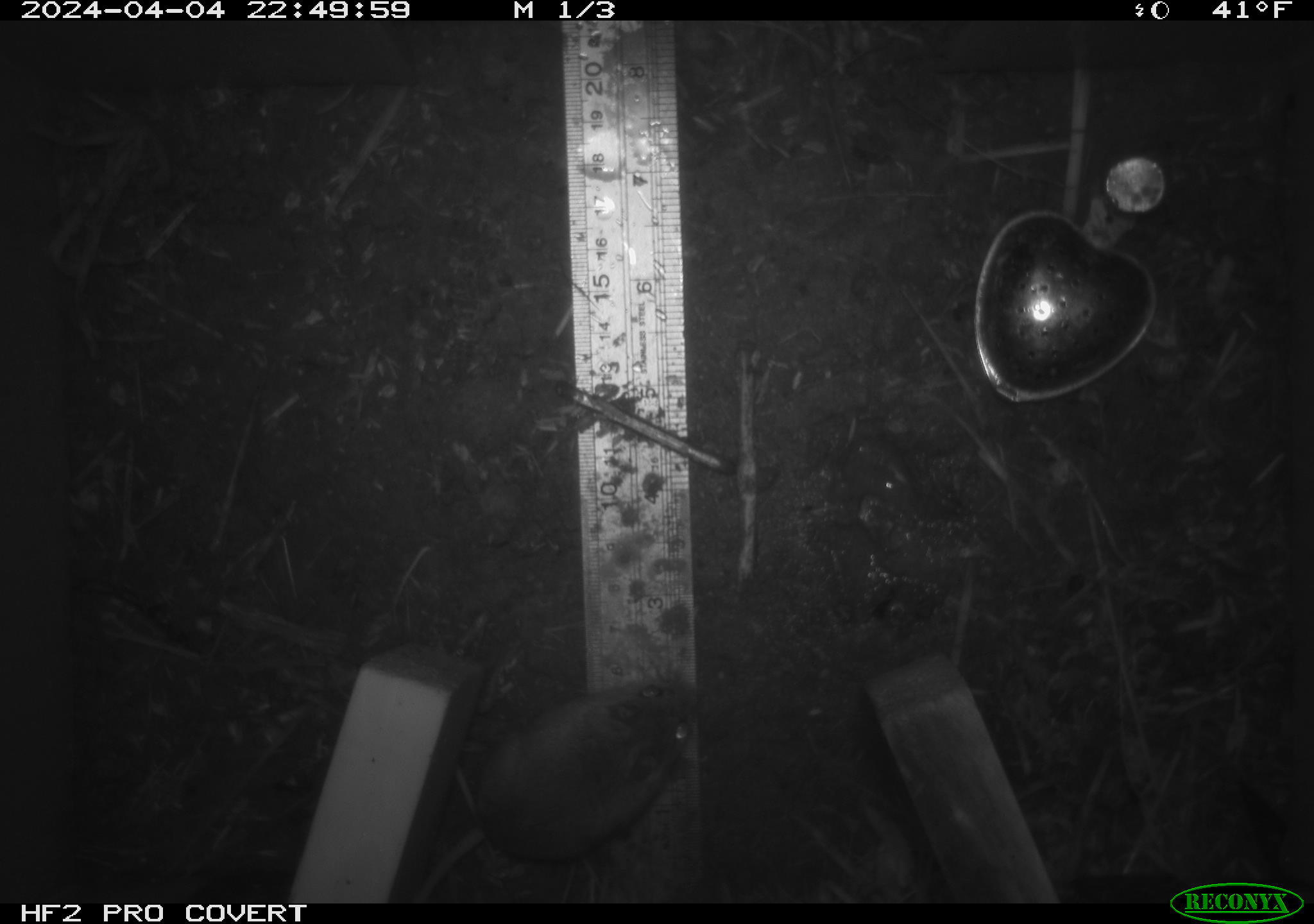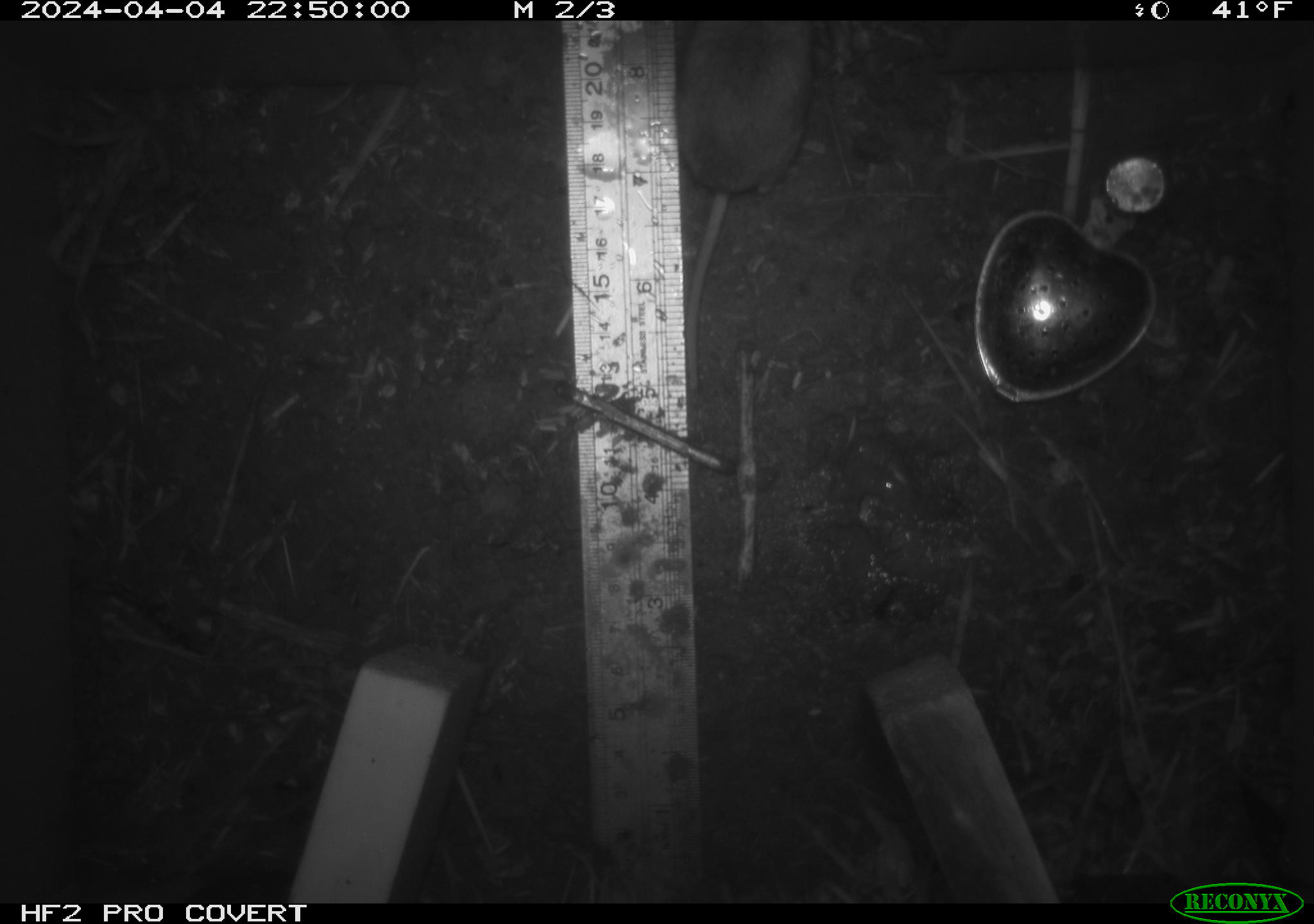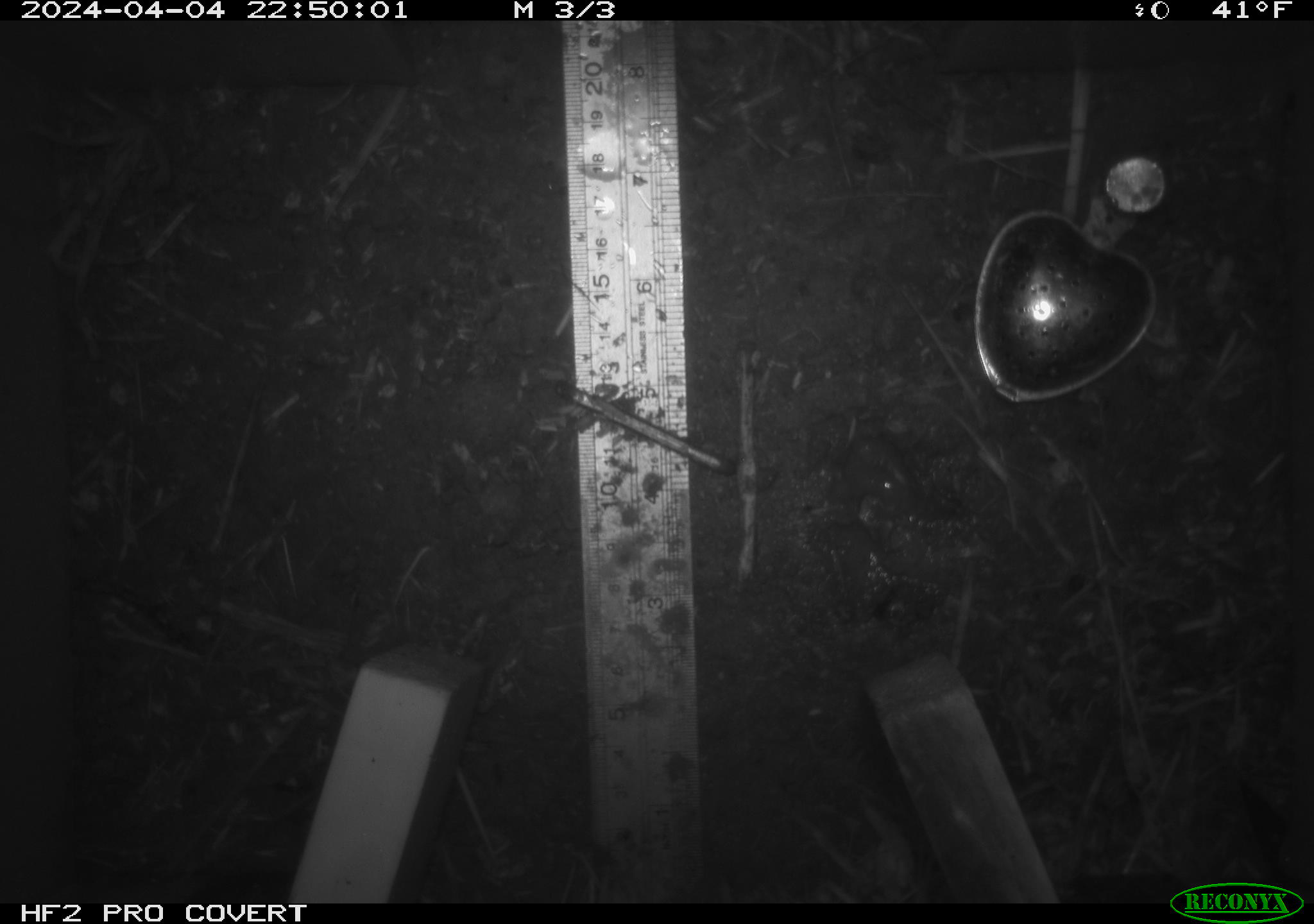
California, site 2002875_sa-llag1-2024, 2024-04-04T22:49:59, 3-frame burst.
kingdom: Animalia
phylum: Chordata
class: Mammalia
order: Rodentia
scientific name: Rodentia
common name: mouse species